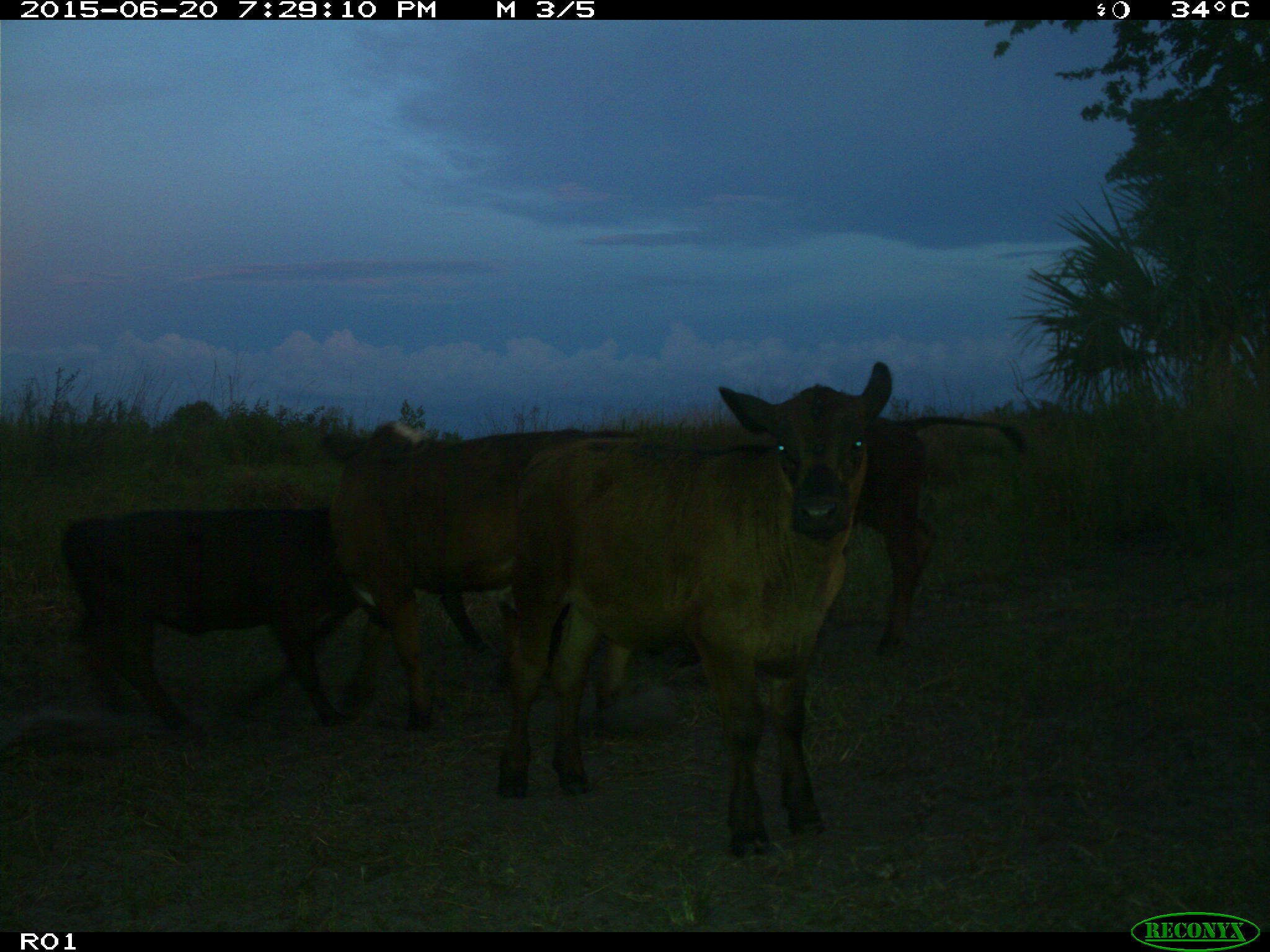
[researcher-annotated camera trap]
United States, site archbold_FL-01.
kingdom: Animalia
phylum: Chordata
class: Mammalia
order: Artiodactyla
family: Bovidae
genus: Bos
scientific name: Bos taurus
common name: domestic cow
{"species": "Bos taurus (domestic cow)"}